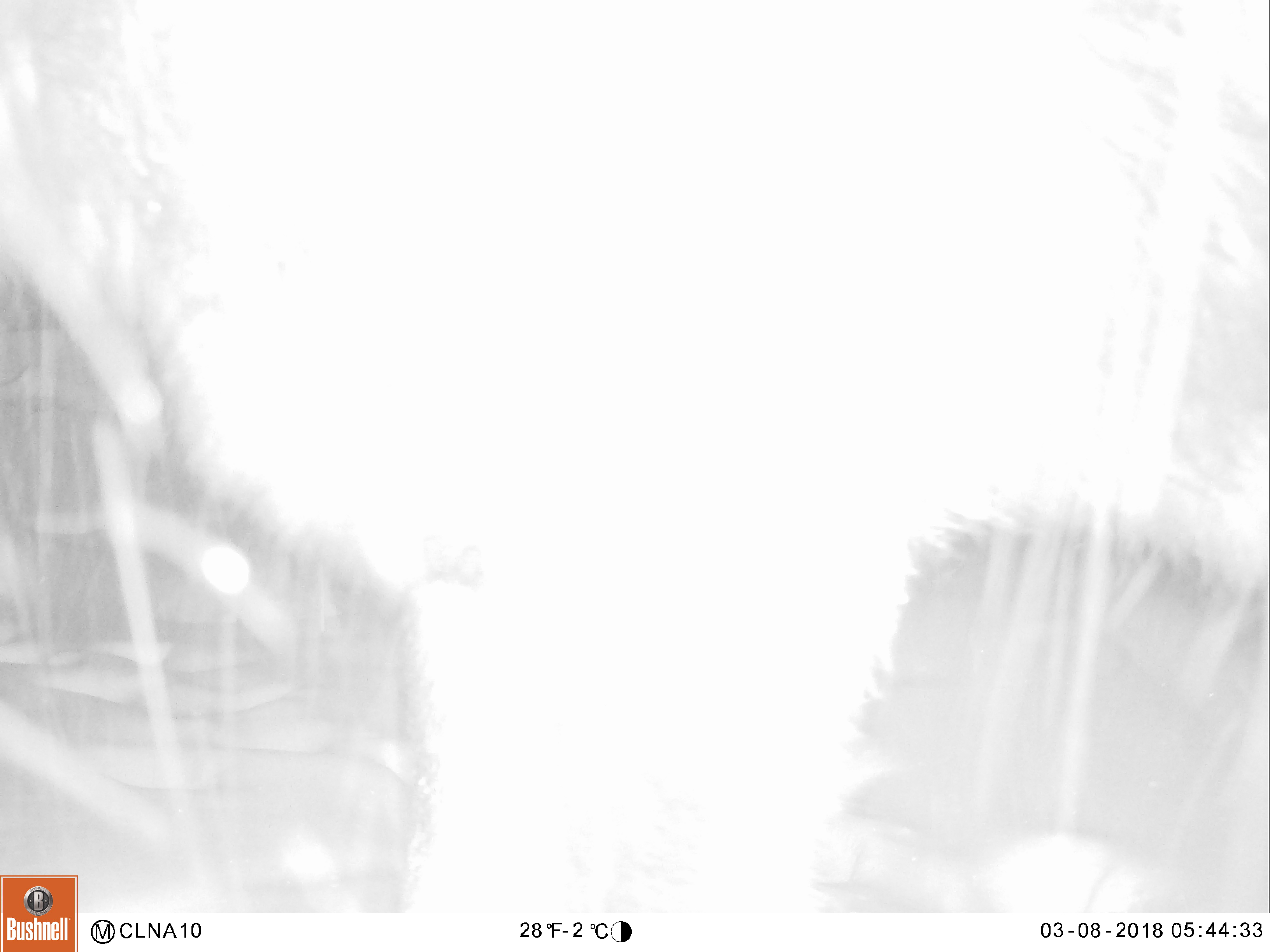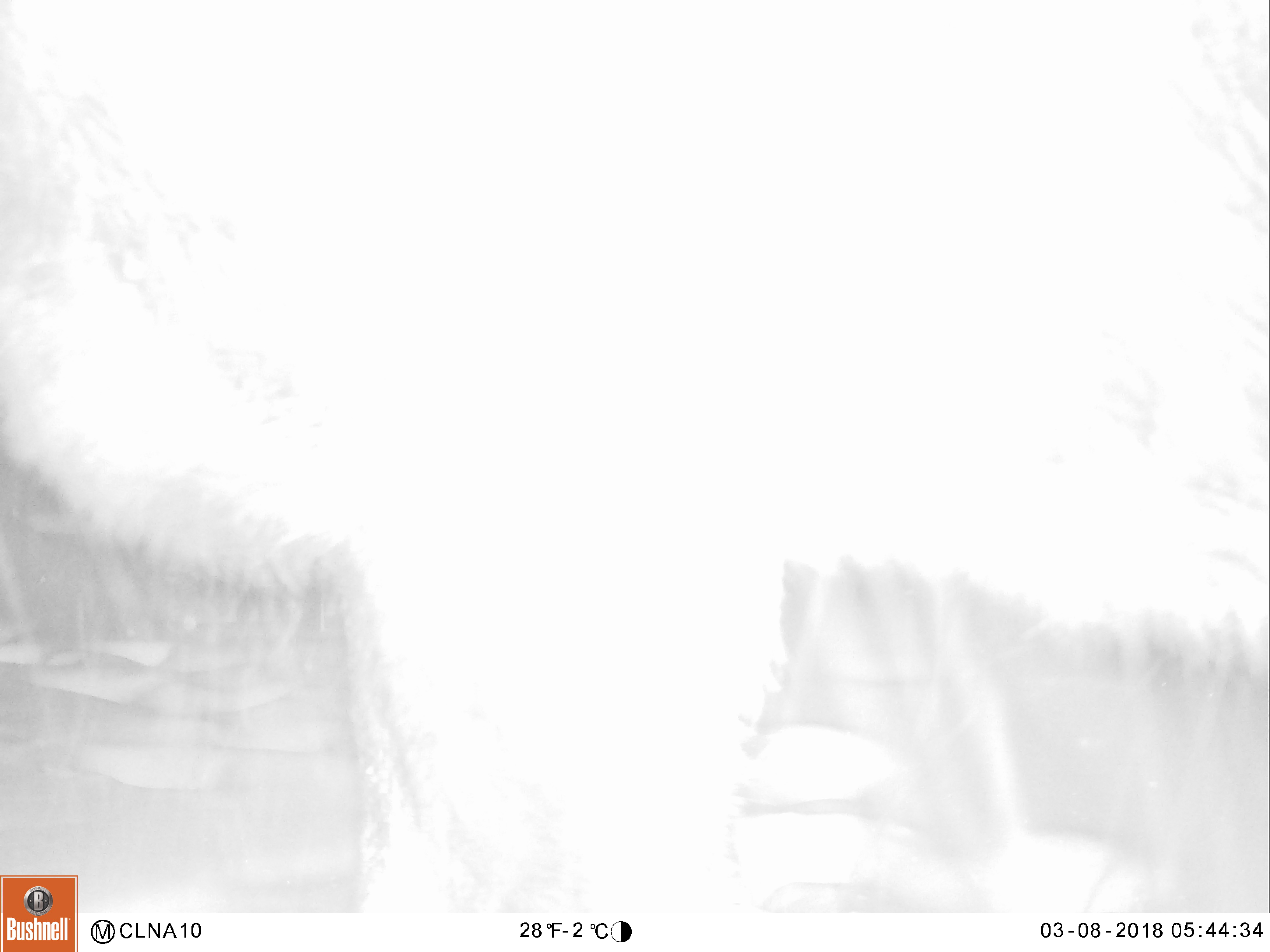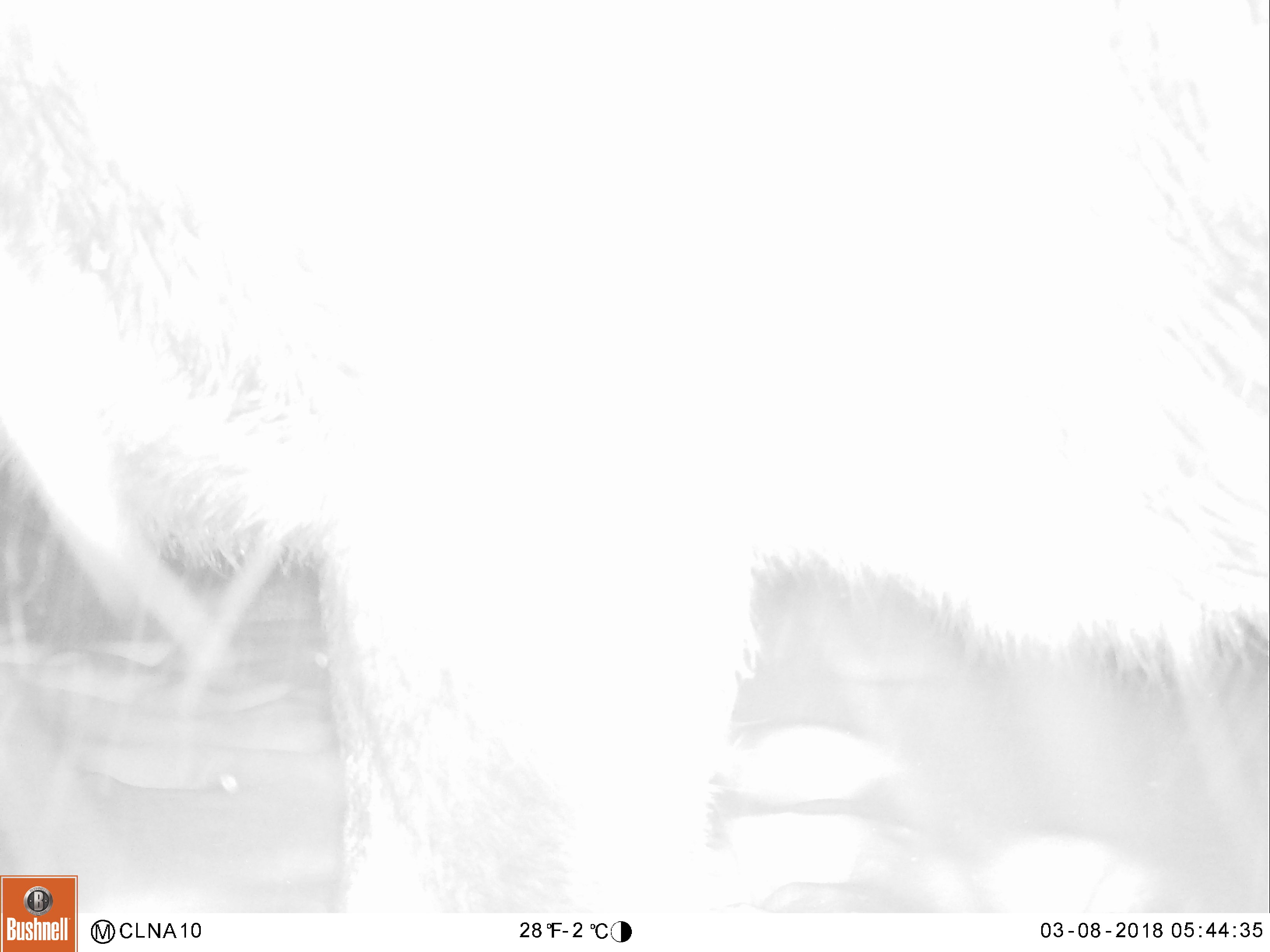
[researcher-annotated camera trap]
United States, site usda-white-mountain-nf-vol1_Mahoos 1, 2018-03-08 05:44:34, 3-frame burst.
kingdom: Animalia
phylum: Chordata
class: Mammalia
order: Artiodactyla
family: Cervidae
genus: Alces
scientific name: Alces alces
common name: moose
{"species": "moose (Alces alces)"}